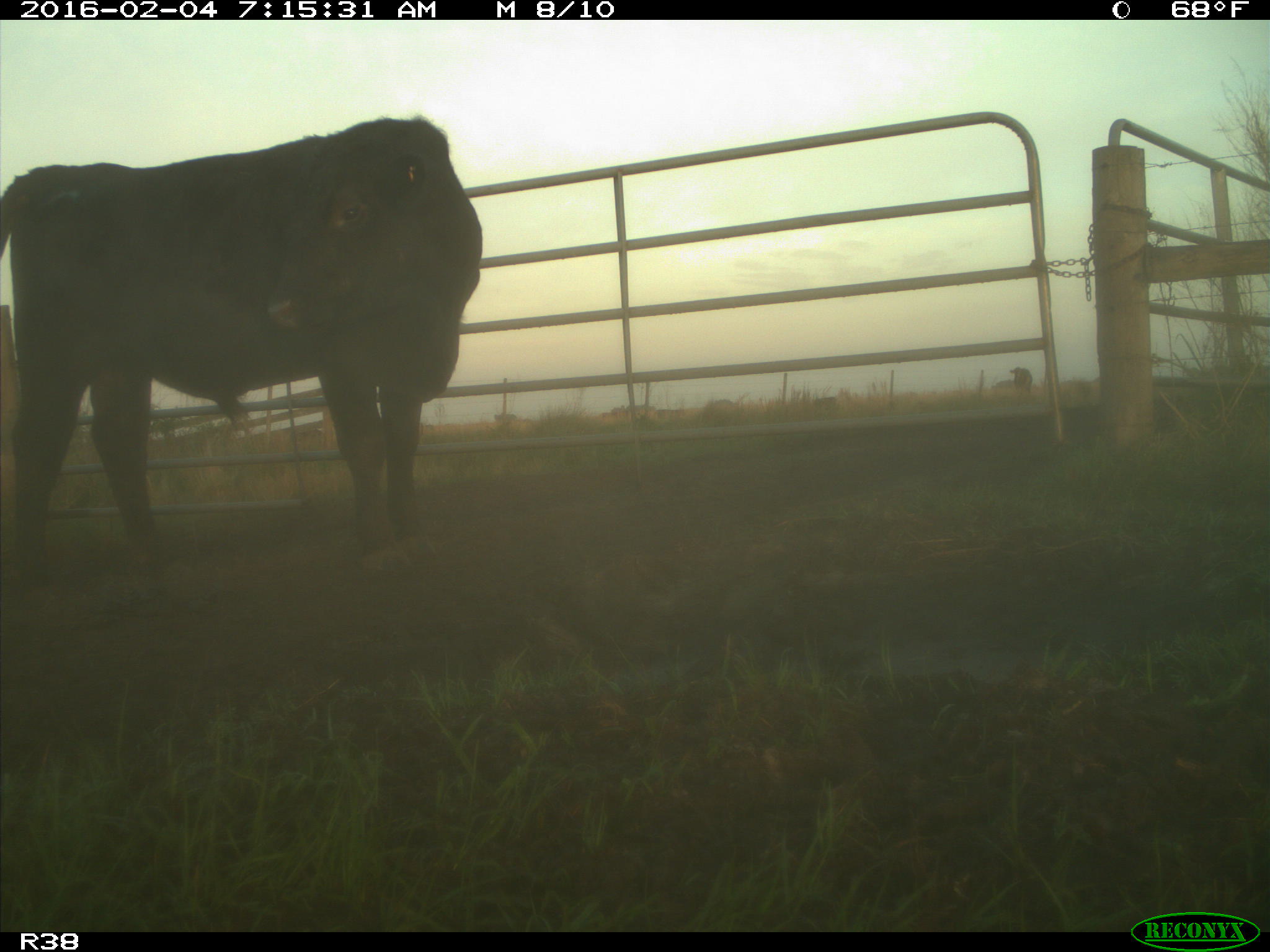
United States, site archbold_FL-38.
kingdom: Animalia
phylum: Chordata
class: Mammalia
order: Artiodactyla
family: Bovidae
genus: Bos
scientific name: Bos taurus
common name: domestic cow